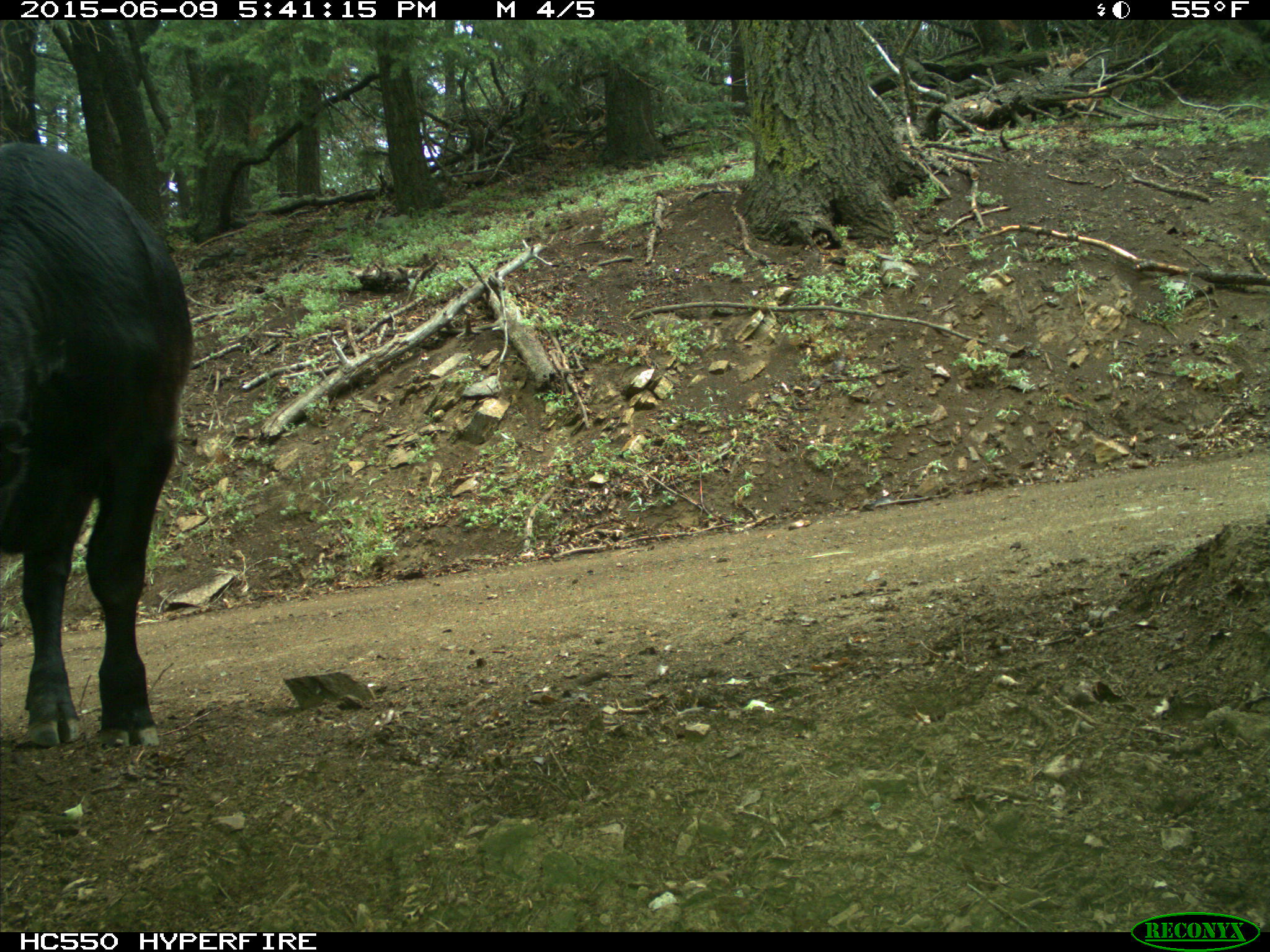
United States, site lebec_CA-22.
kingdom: Animalia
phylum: Chordata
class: Mammalia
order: Artiodactyla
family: Bovidae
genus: Bos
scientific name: Bos taurus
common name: domestic cow